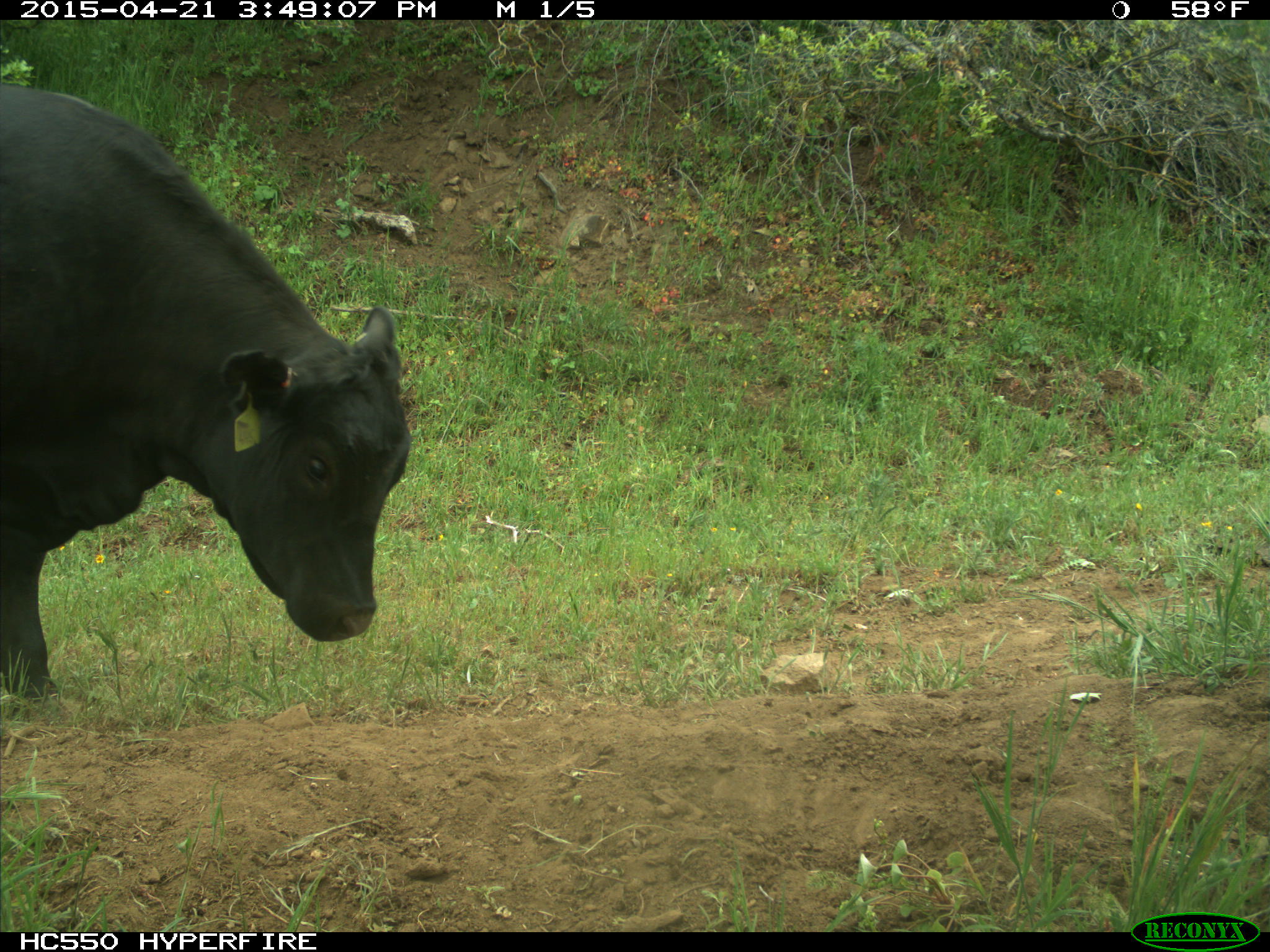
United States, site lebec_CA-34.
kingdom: Animalia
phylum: Chordata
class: Mammalia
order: Artiodactyla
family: Bovidae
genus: Bos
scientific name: Bos taurus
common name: domestic cow